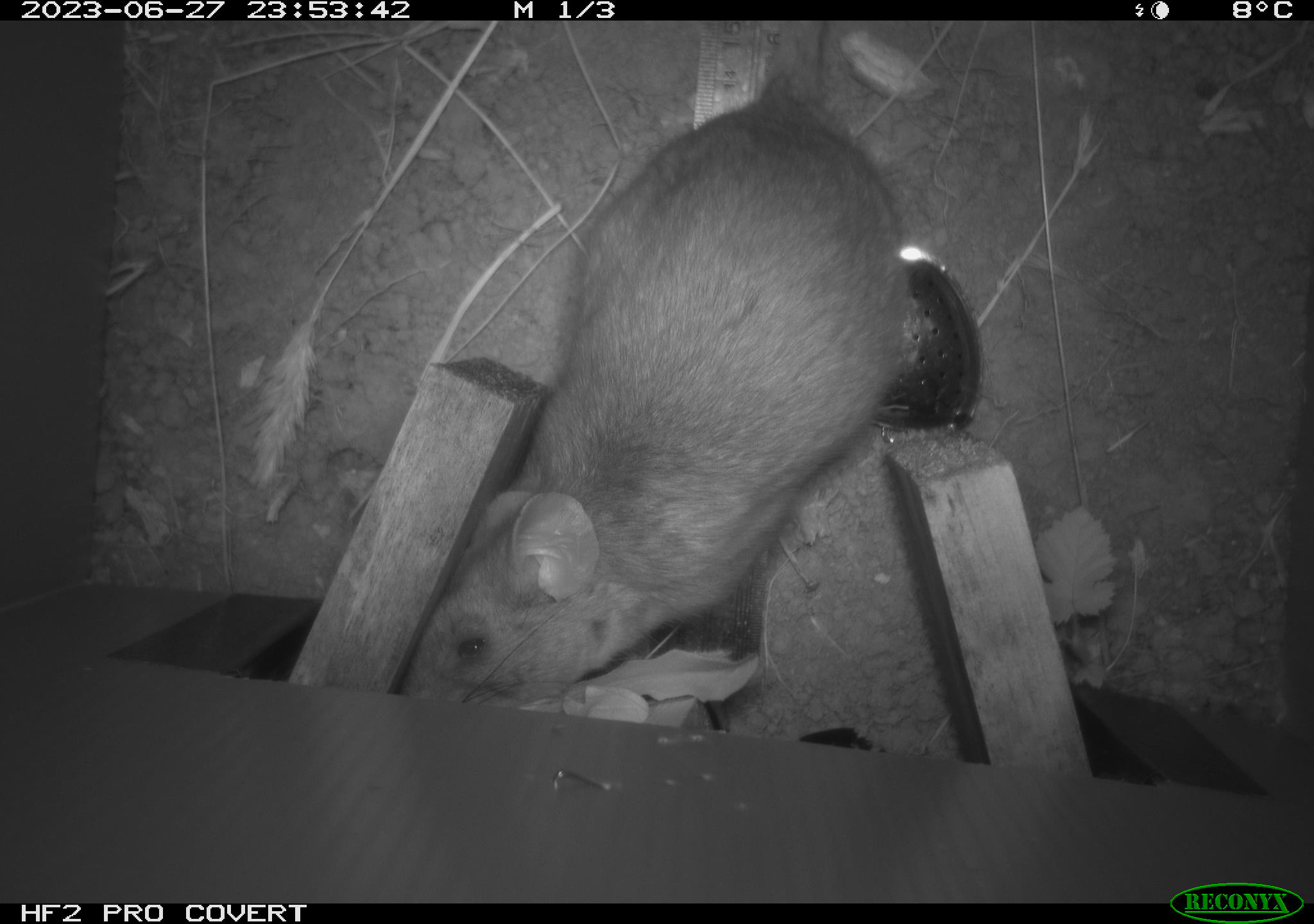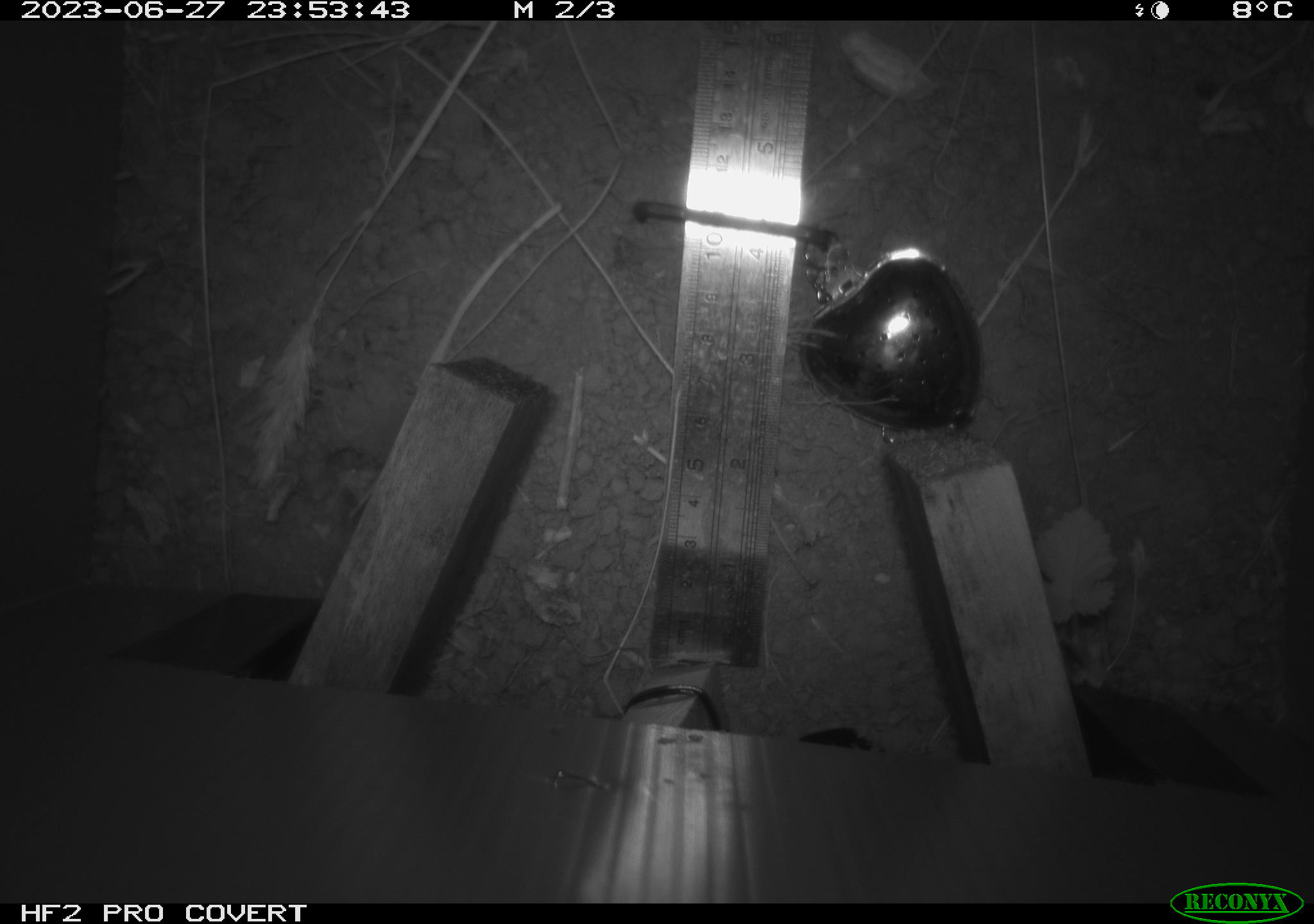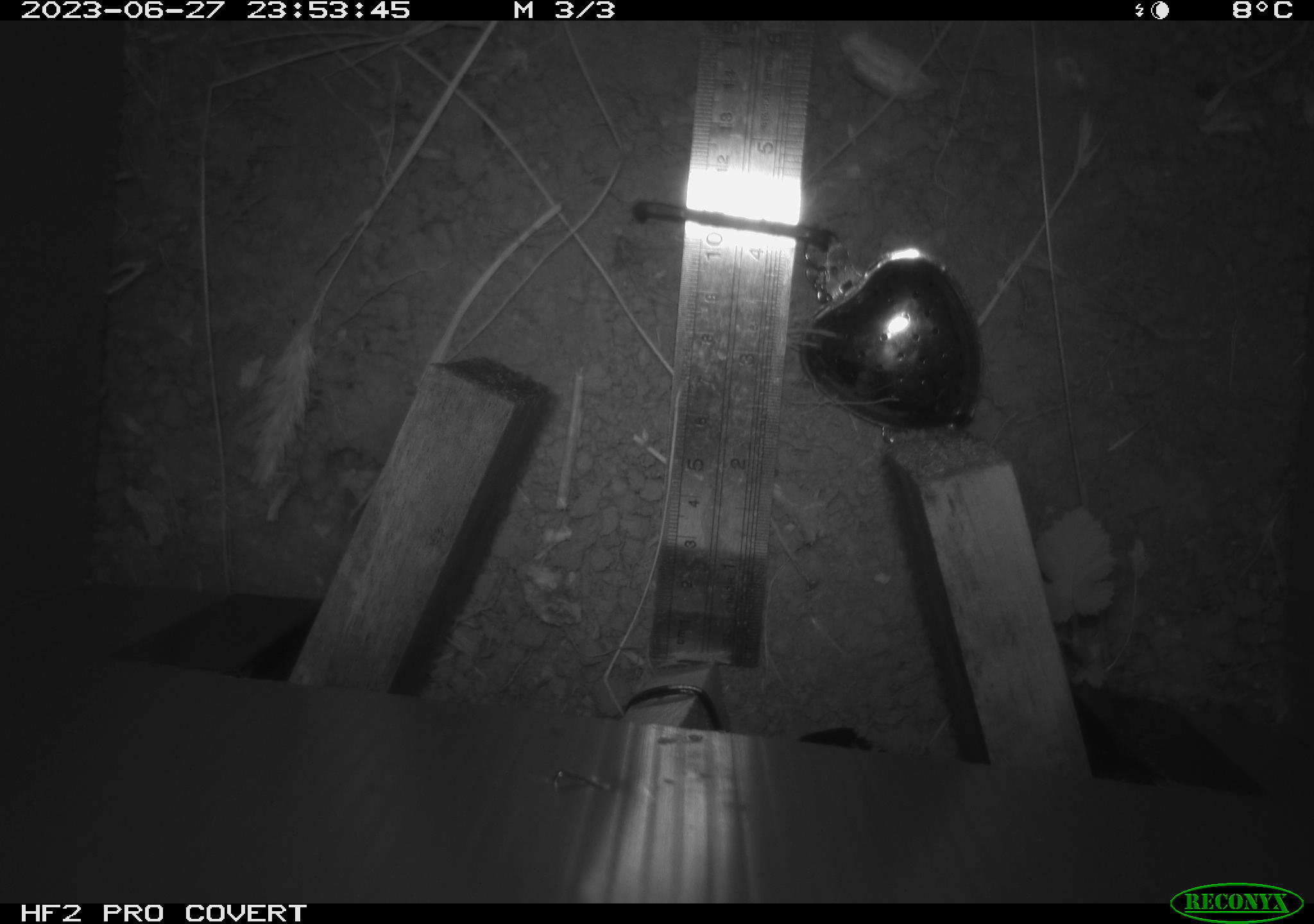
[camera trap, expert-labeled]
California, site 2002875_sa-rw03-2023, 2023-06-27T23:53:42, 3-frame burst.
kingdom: Animalia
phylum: Chordata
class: Mammalia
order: Rodentia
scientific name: Rodentia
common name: mouse species